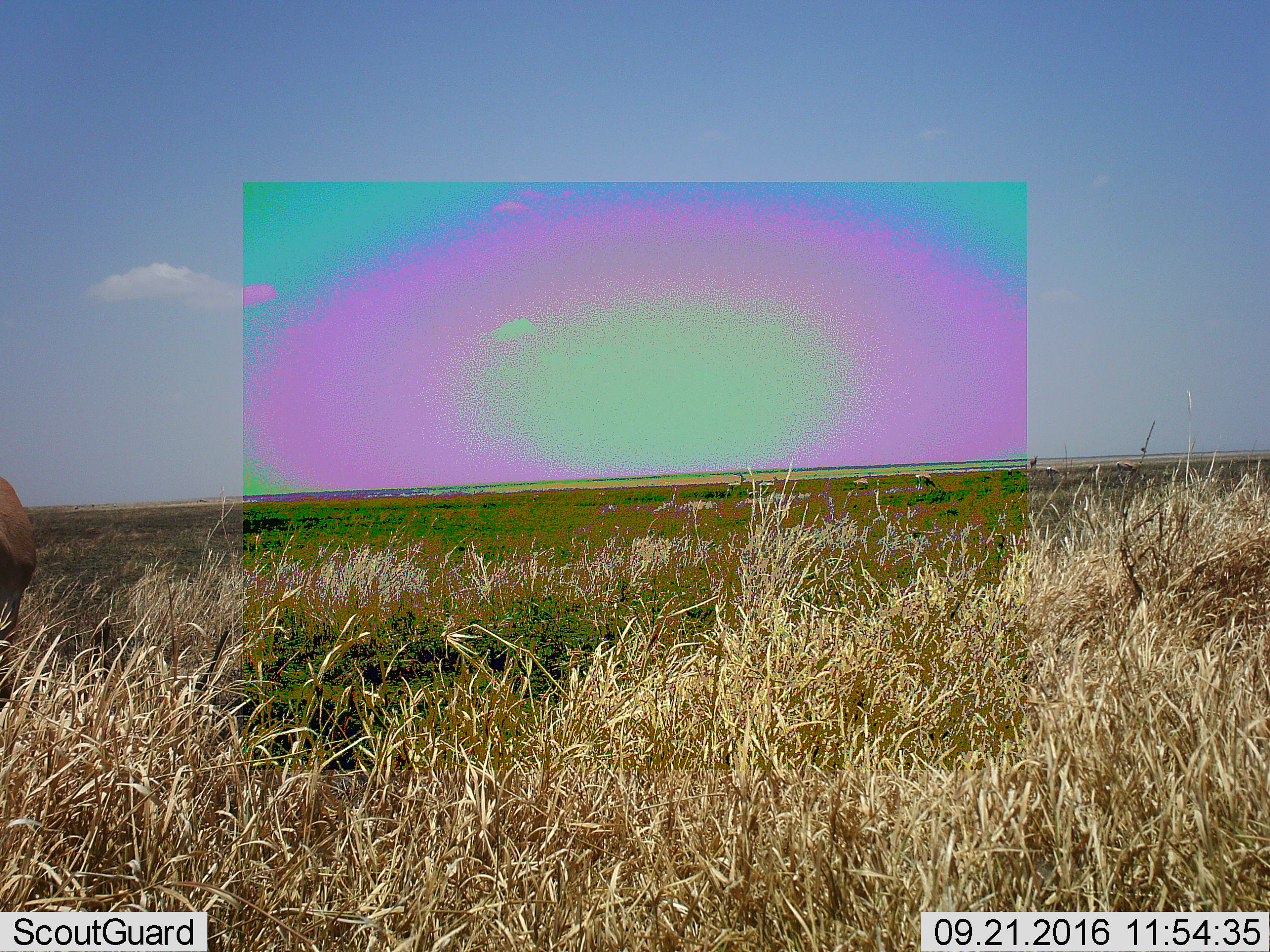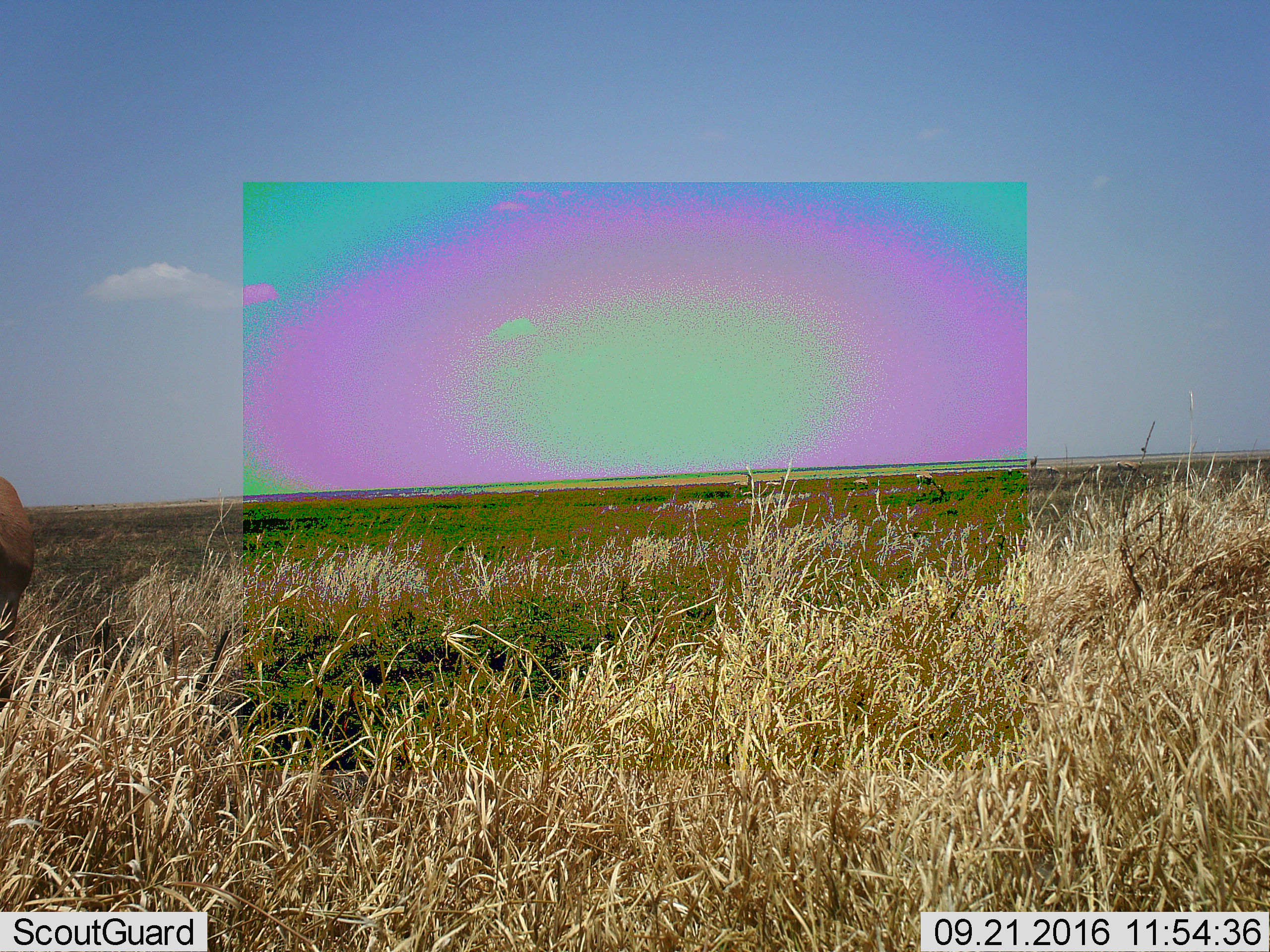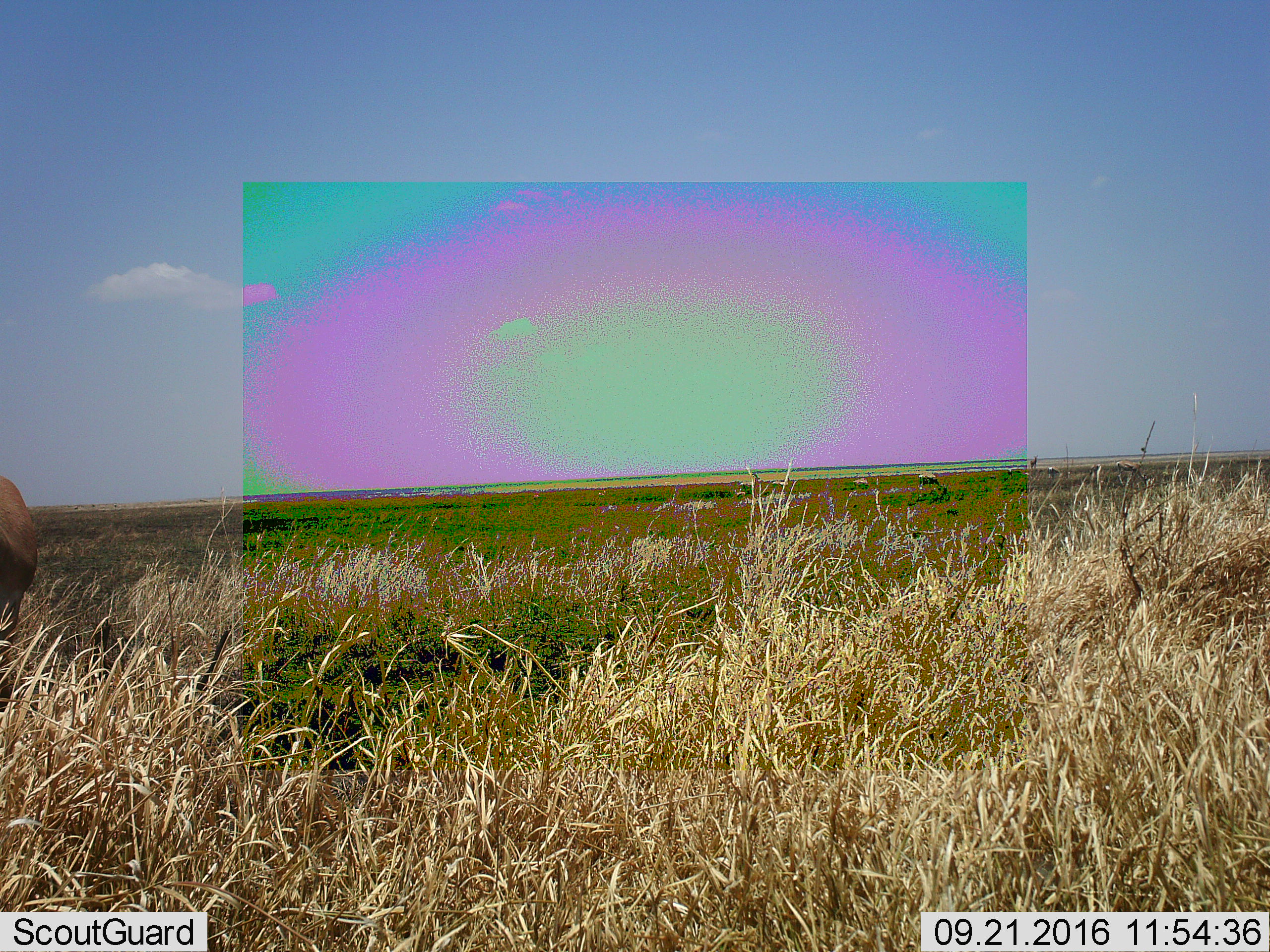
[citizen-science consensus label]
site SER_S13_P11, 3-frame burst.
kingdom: Animalia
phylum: Chordata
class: Mammalia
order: Artiodactyla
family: Bovidae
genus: Eudorcas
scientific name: Eudorcas thomsonii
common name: thomson's gazelle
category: gazellethomsons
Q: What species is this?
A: Gazellethomsons (thomson's gazelle) (Eudorcas thomsonii).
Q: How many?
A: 10.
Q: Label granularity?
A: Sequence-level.